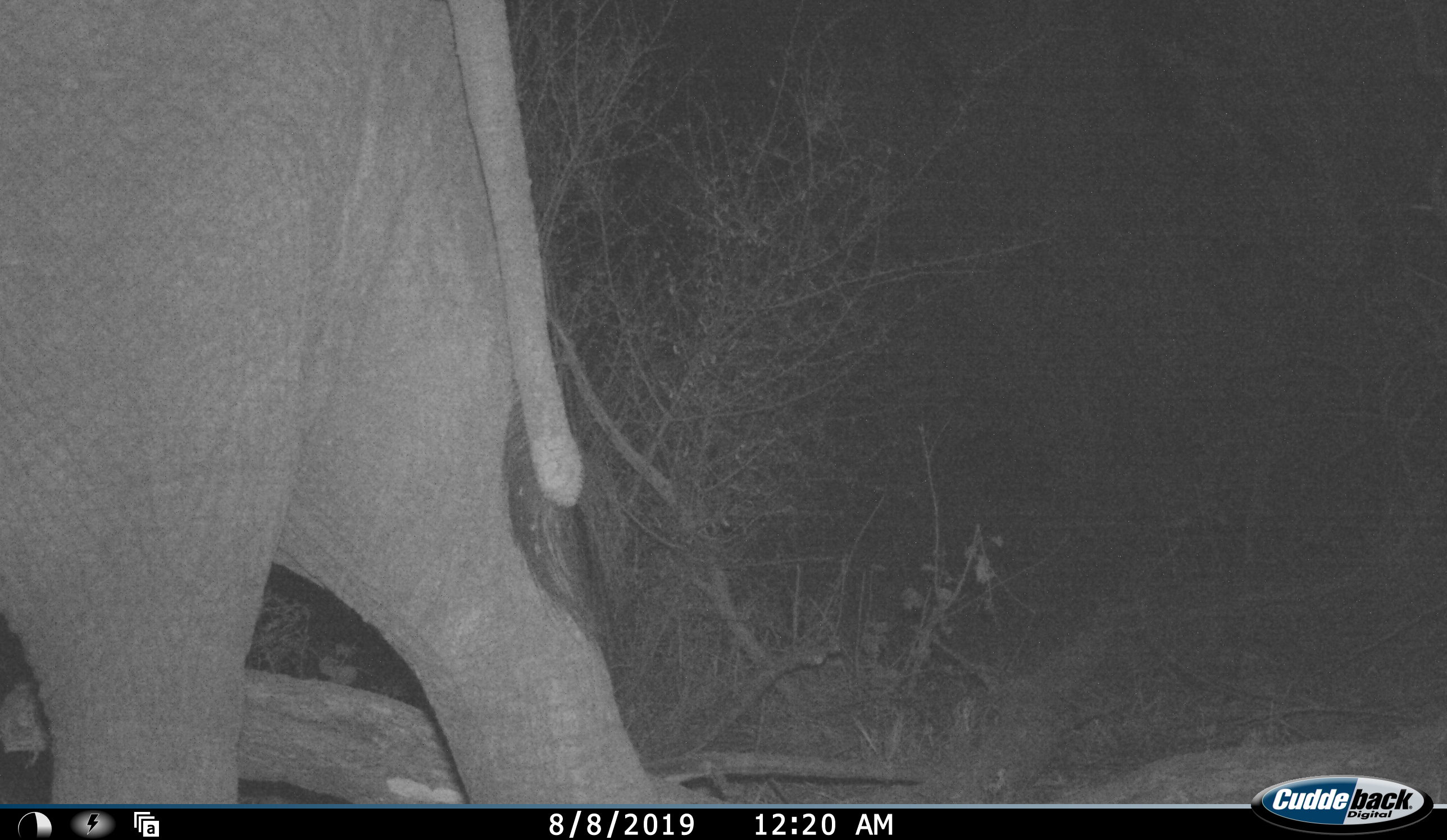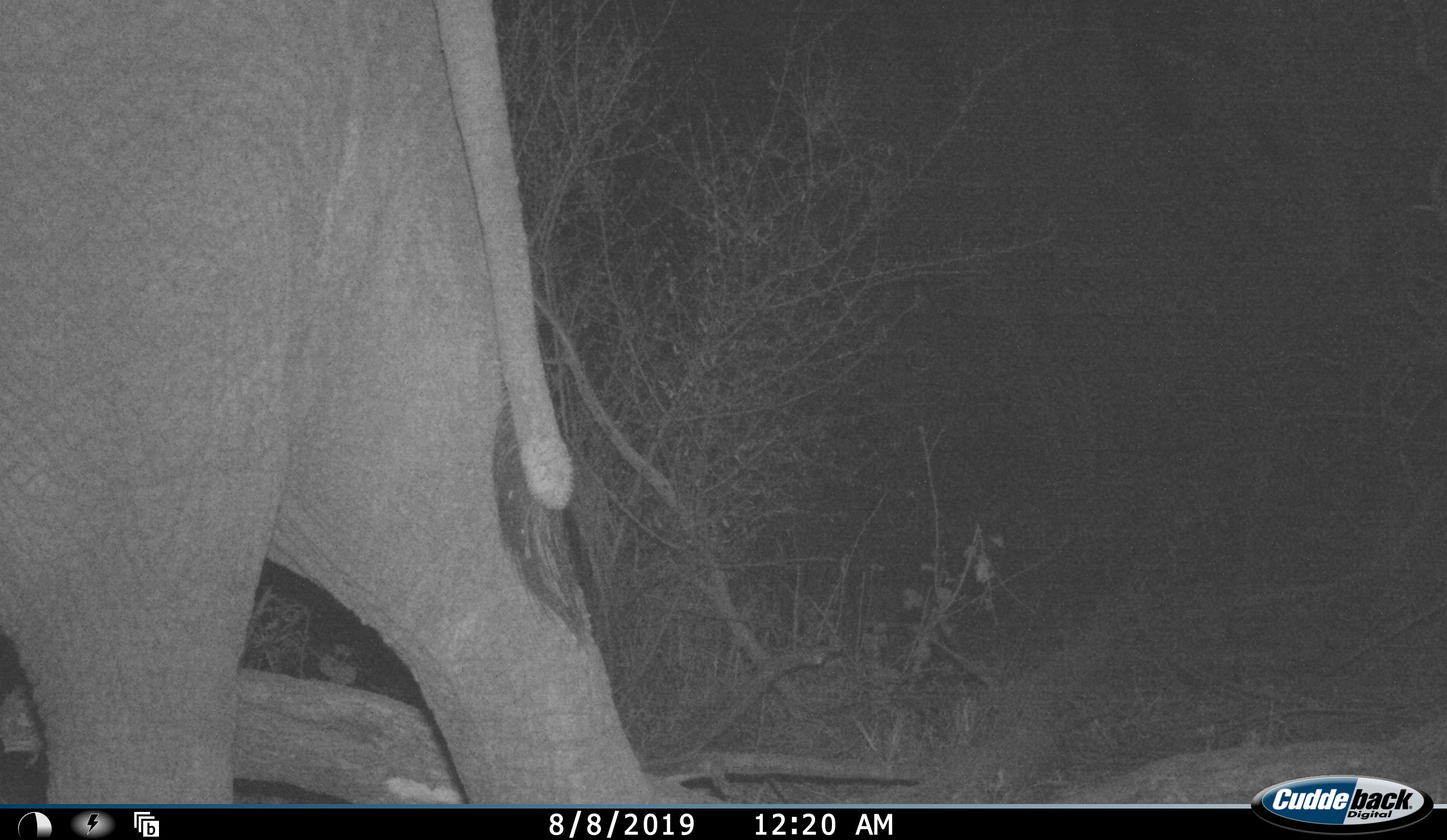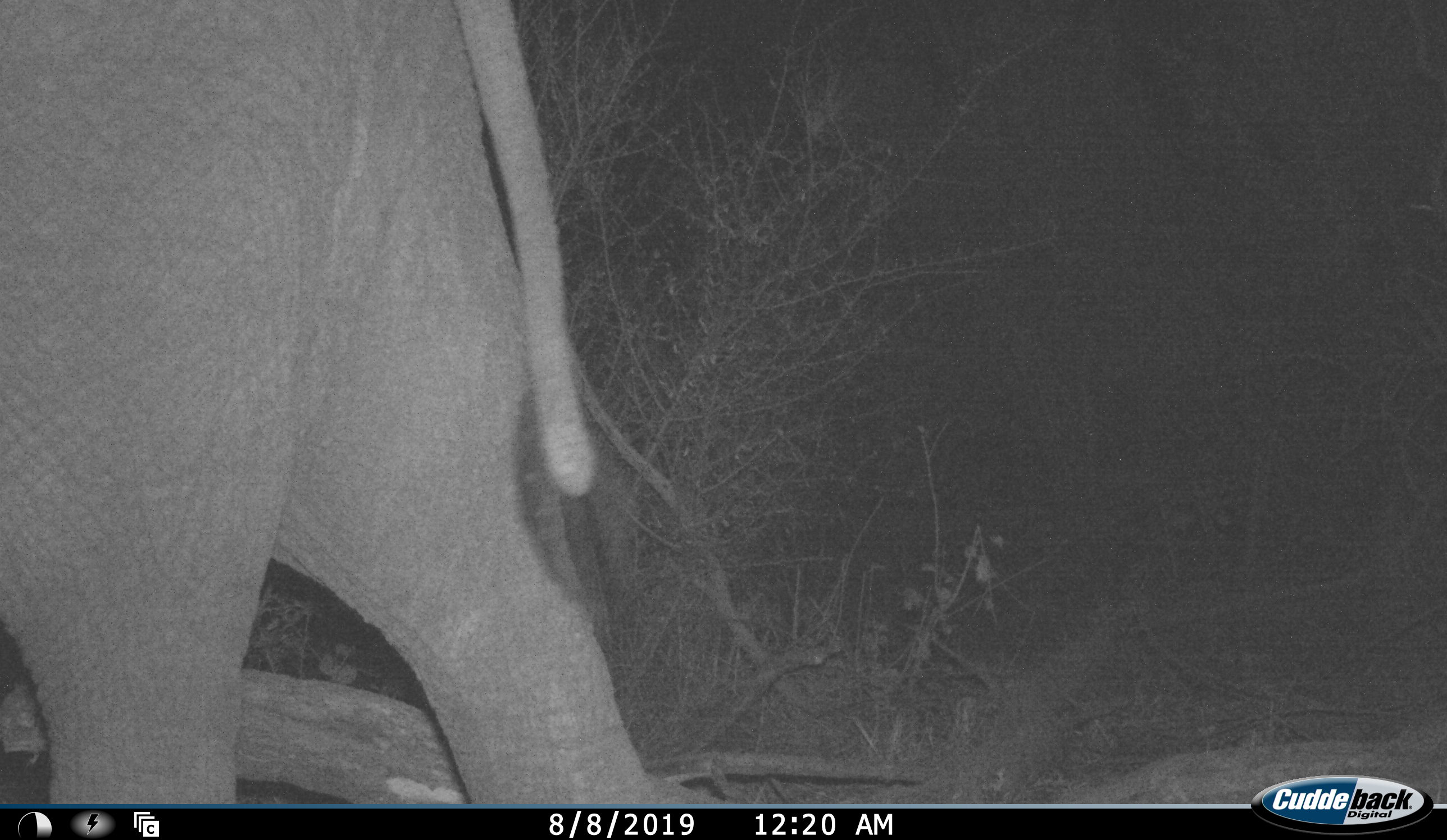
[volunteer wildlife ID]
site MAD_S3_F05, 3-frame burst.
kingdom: Animalia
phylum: Chordata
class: Mammalia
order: Proboscidea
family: Elephantidae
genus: Loxodonta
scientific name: Loxodonta africana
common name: african bush elephant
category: elephant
Elephant (african bush elephant) (Loxodonta africana), count 1. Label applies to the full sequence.